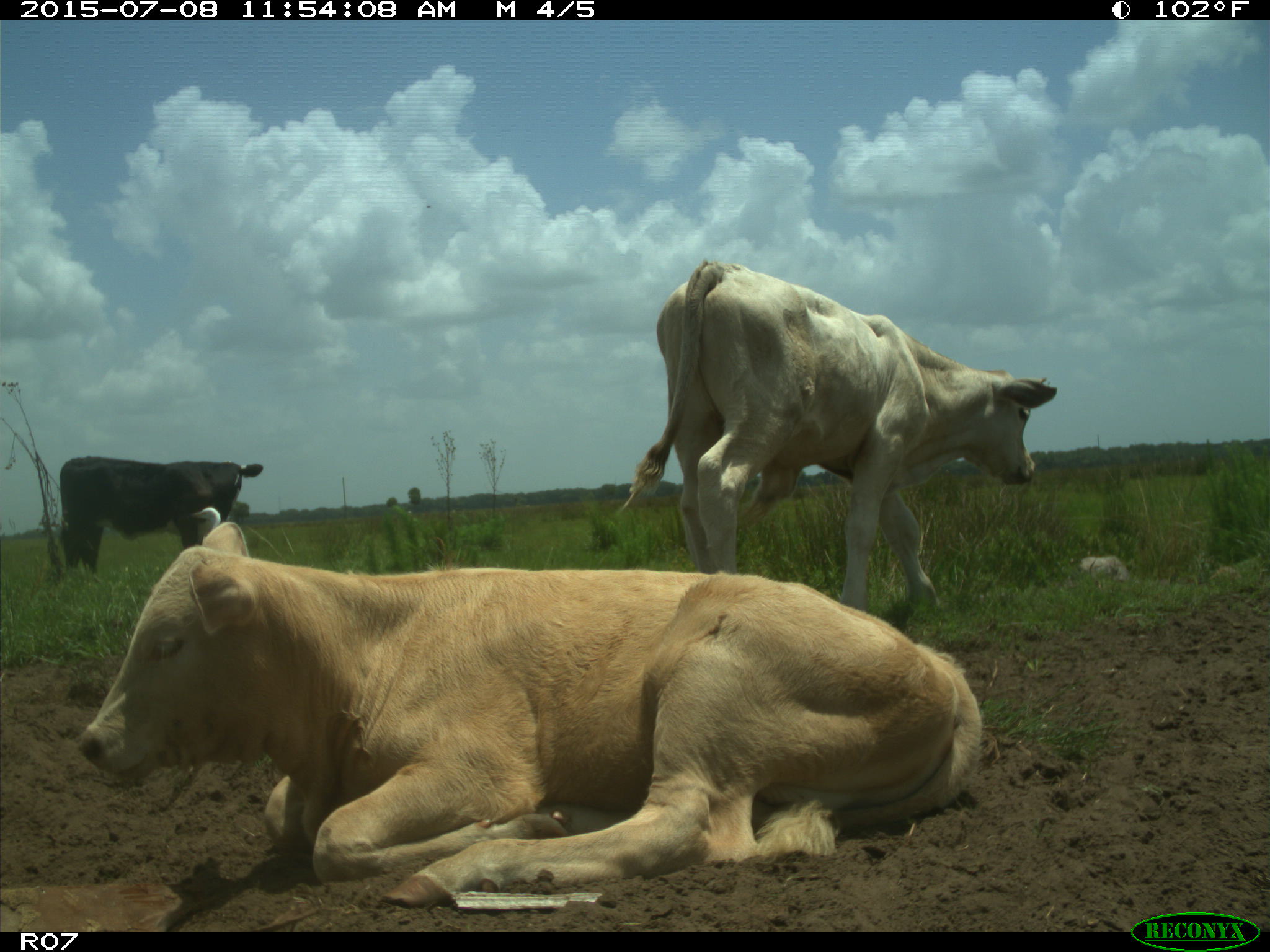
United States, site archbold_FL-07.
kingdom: Animalia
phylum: Chordata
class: Mammalia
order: Artiodactyla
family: Bovidae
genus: Bos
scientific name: Bos taurus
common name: domestic cow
Bos taurus (domestic cow).